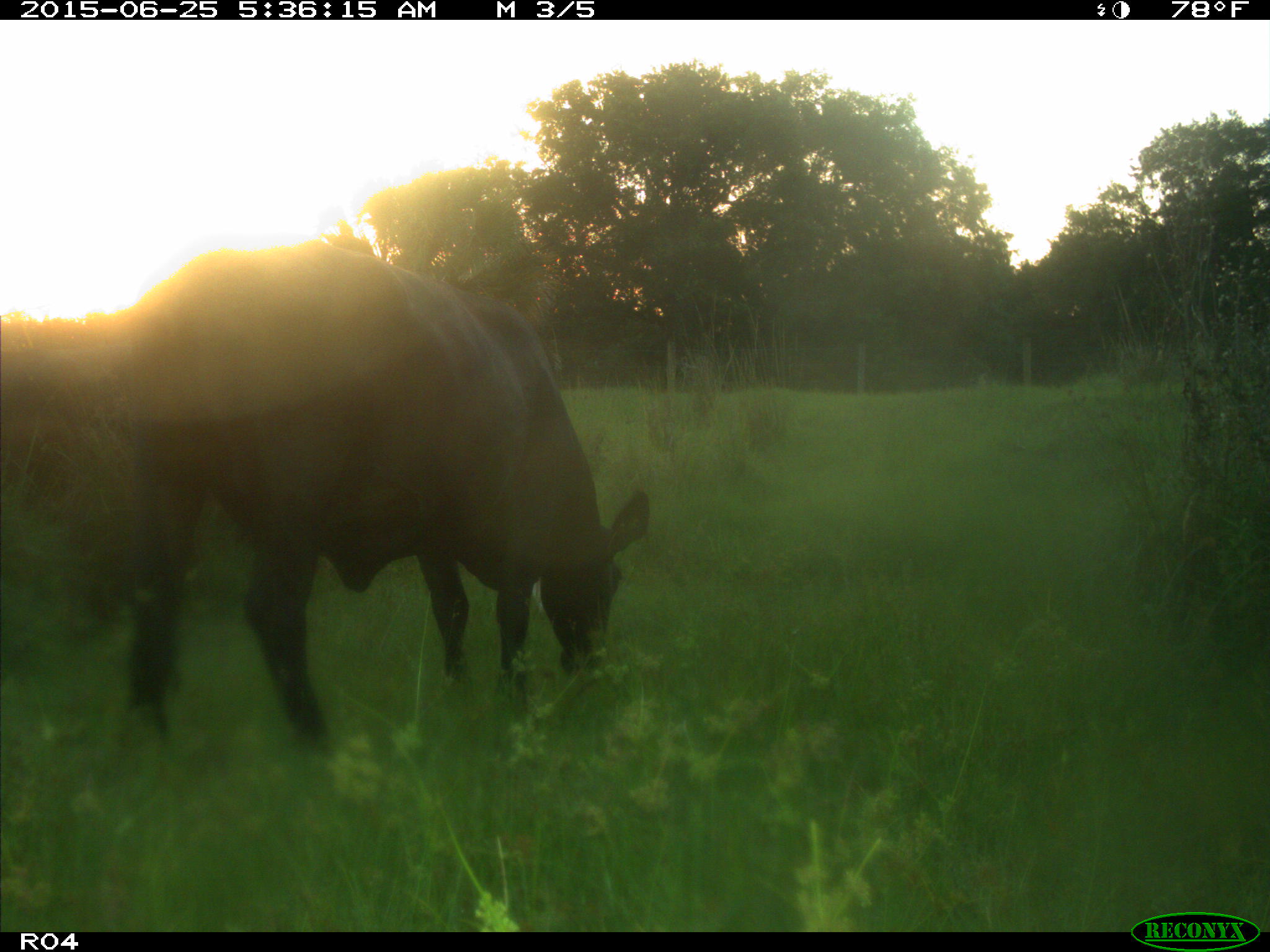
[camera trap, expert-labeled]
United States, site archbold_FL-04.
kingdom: Animalia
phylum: Chordata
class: Mammalia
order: Artiodactyla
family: Bovidae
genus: Bos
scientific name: Bos taurus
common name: domestic cow